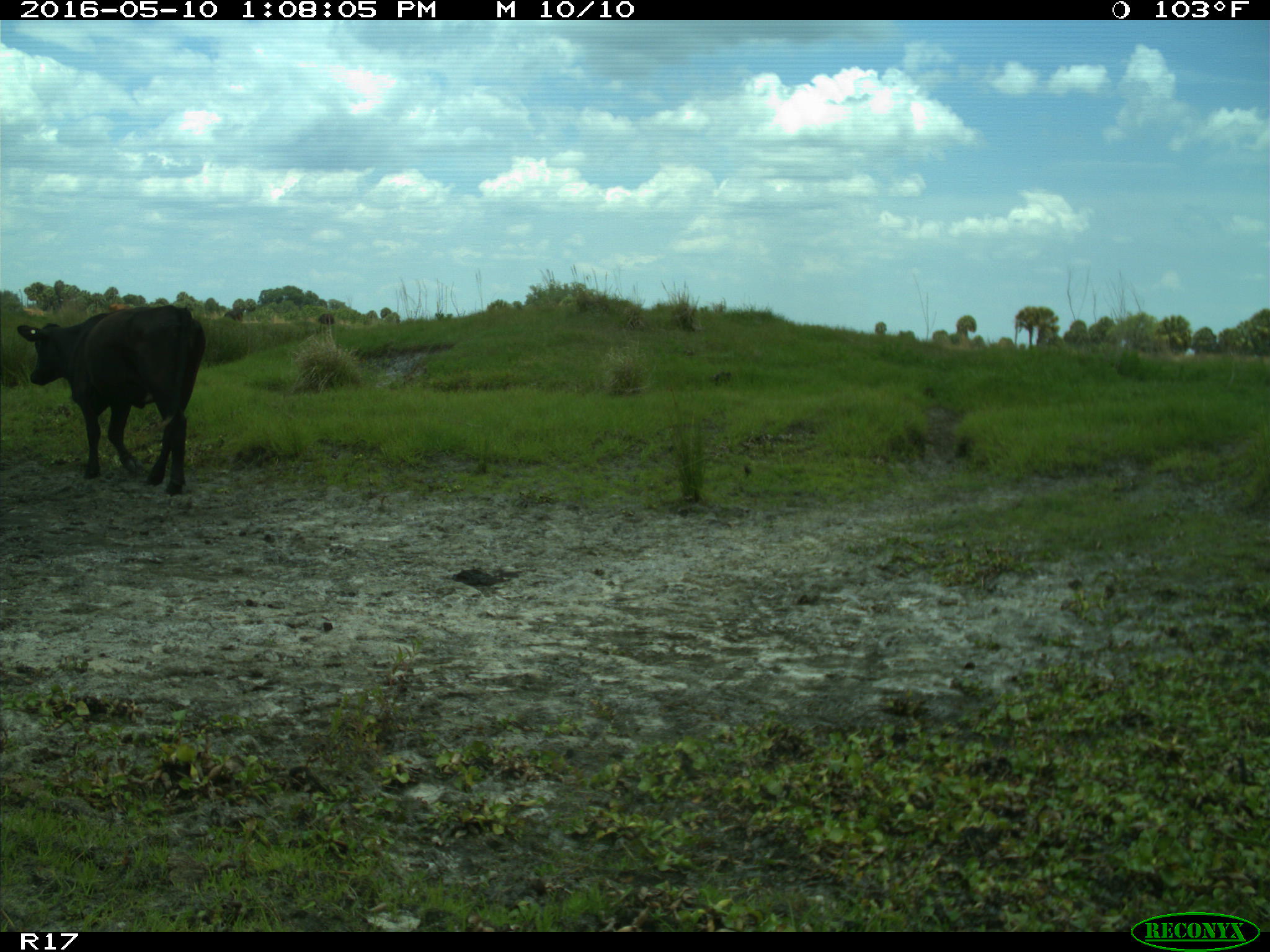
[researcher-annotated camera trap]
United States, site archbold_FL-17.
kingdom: Animalia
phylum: Chordata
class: Mammalia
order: Artiodactyla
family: Bovidae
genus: Bos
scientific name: Bos taurus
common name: domestic cow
Bos taurus (domestic cow).